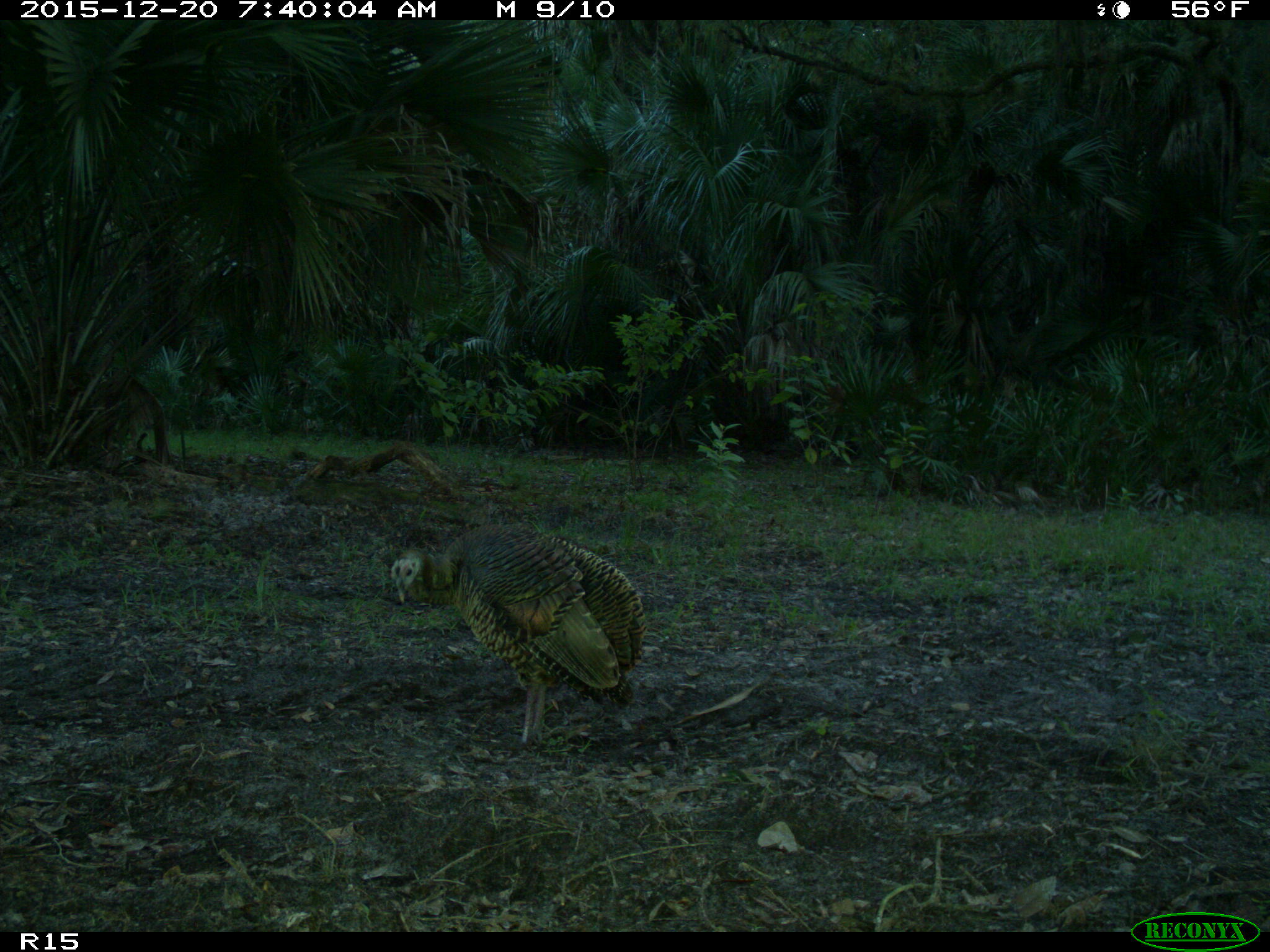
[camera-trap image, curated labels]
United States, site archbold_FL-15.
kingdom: Animalia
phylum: Chordata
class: Aves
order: Galliformes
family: Phasianidae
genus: Meleagris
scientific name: Meleagris gallopavo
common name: wild turkey